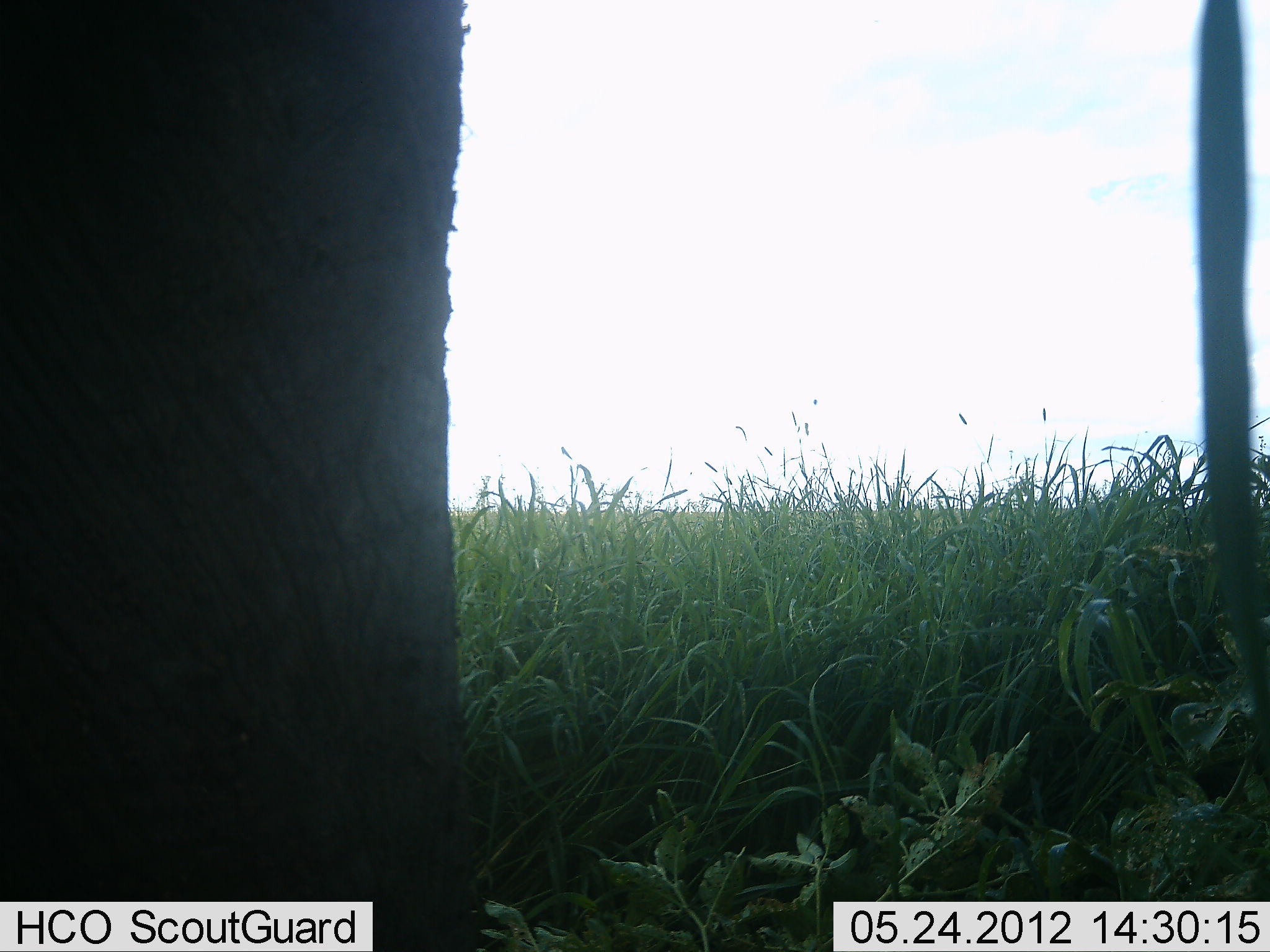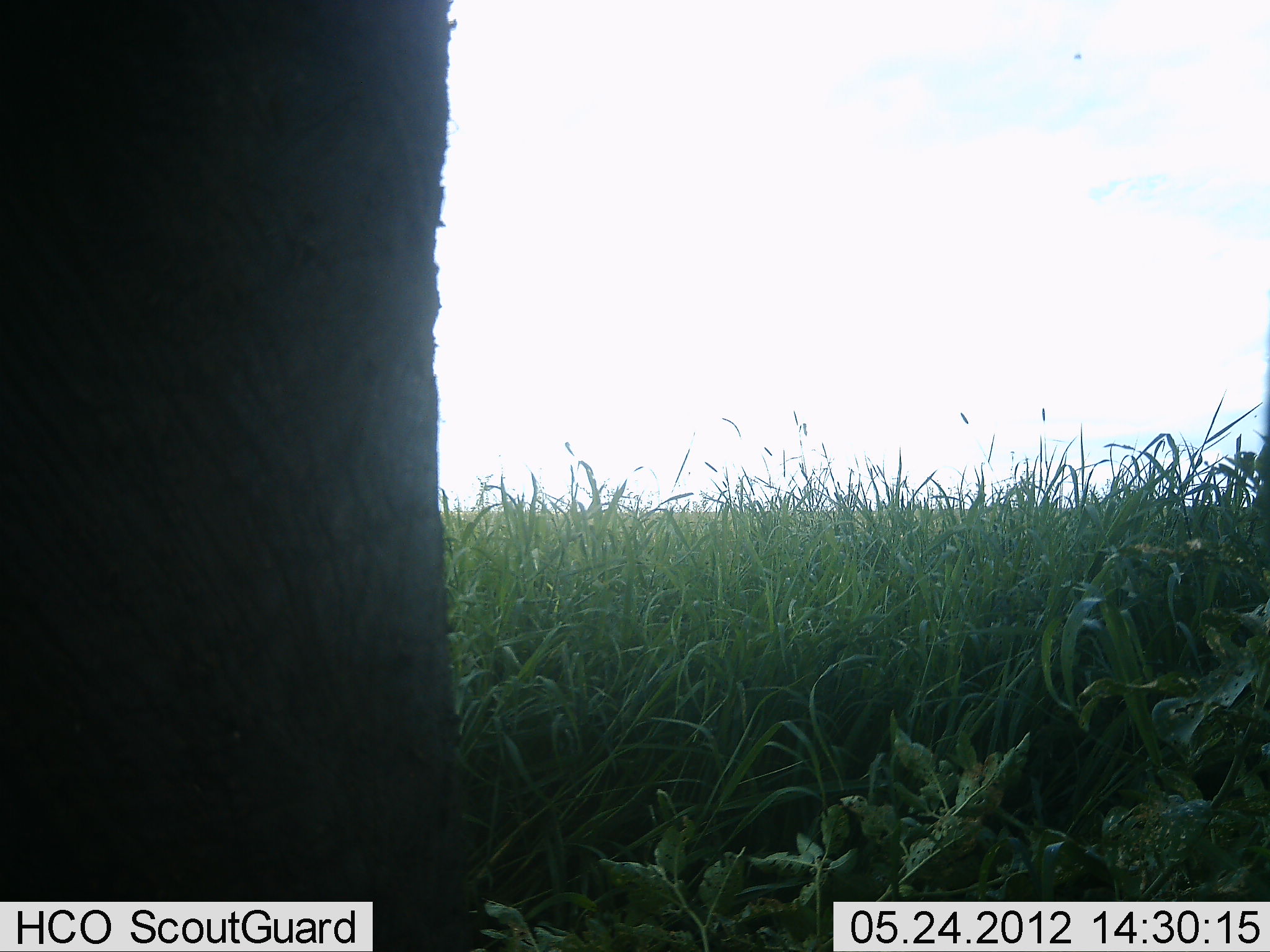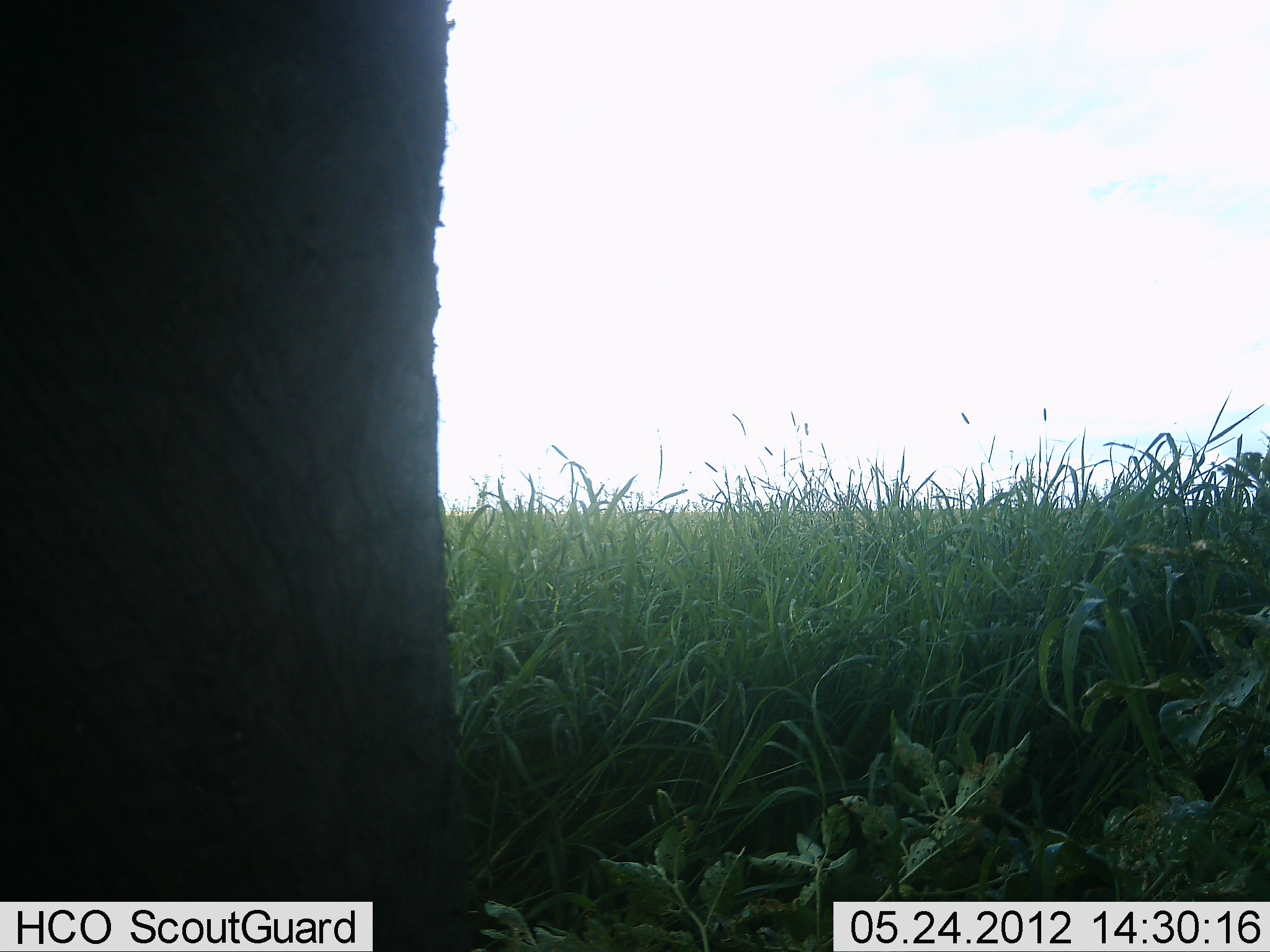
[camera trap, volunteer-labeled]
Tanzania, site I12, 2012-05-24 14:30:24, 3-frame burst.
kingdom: Animalia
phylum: Chordata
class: Mammalia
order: Proboscidea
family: Elephantidae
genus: Loxodonta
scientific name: Loxodonta africana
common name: african bush elephant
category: elephant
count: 1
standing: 100%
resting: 0%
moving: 0%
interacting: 0%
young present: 0%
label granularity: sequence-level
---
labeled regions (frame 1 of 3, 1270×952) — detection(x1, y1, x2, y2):
animal: detection(0, 1, 1269, 952)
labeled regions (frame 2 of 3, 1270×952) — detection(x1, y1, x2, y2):
animal: detection(0, 1, 1269, 952)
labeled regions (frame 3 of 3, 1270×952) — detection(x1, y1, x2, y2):
animal: detection(0, 1, 489, 952)